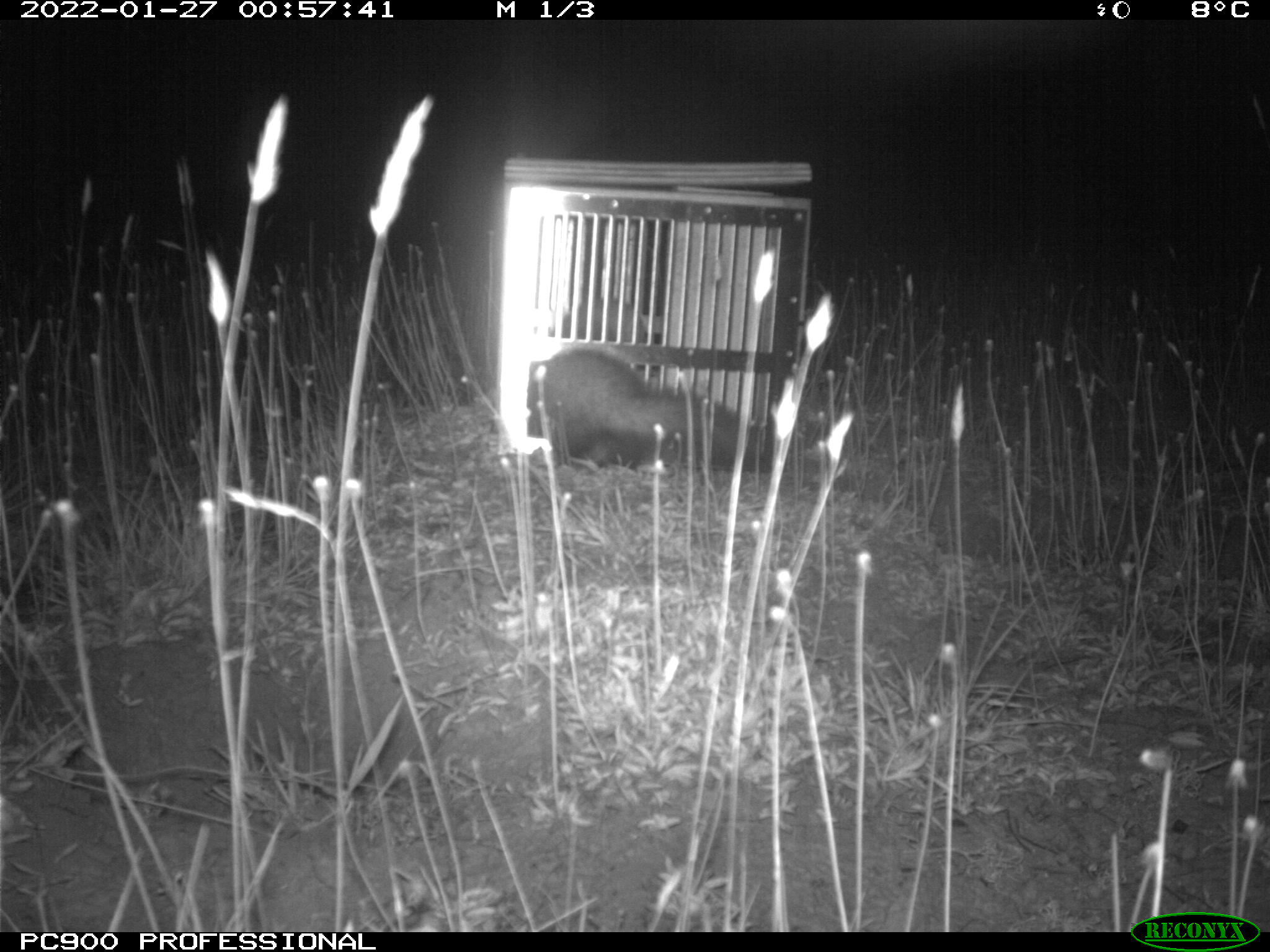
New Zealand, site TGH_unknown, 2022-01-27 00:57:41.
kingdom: Animalia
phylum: Chordata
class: Mammalia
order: Carnivora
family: Mustelidae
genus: Mustela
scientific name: Mustela furo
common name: ferret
Ferret (Mustela furo).